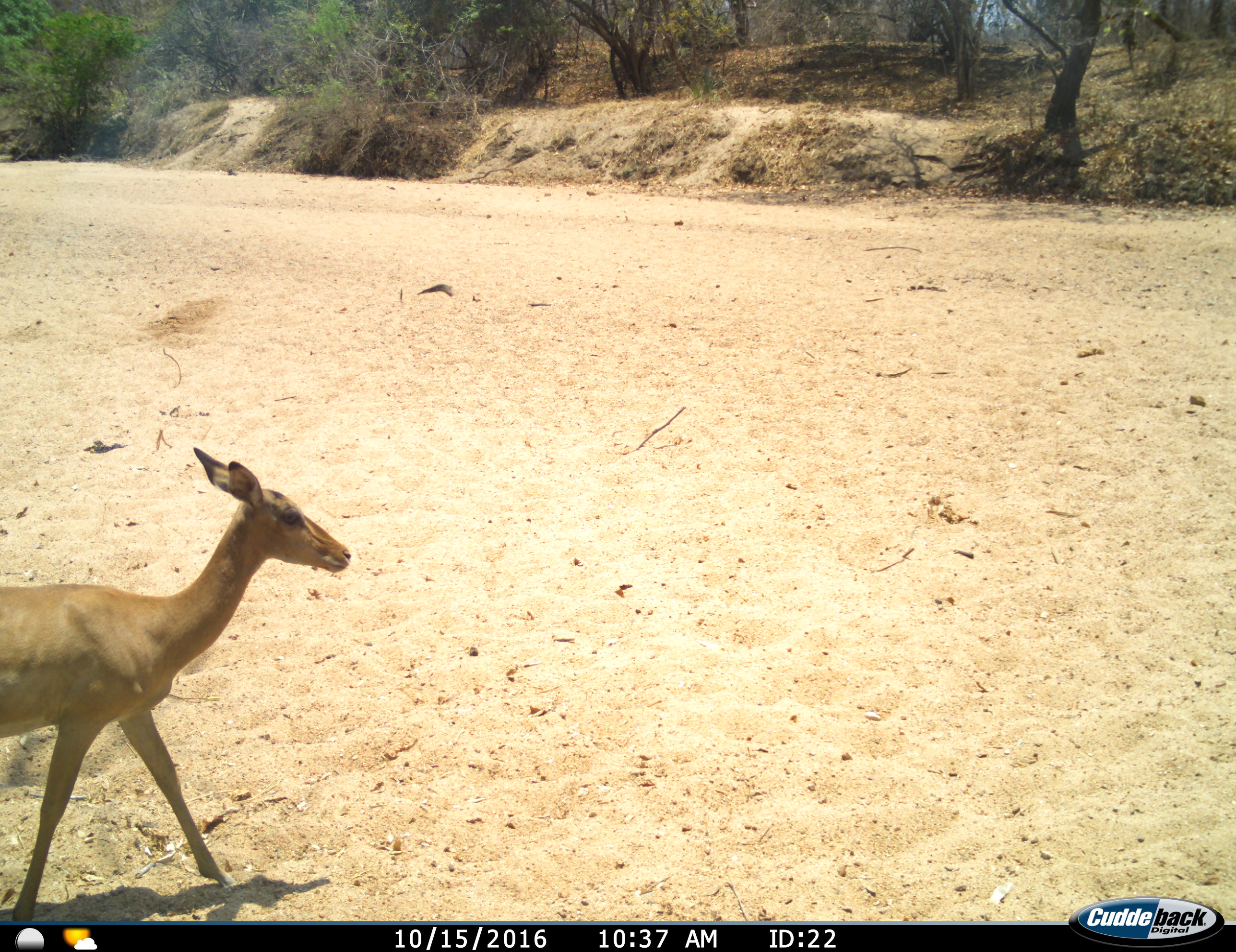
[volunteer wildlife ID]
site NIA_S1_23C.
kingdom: Animalia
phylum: Chordata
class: Mammalia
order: Artiodactyla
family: Bovidae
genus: Aepyceros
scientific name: Aepyceros melampus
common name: impala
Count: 1.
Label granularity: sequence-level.